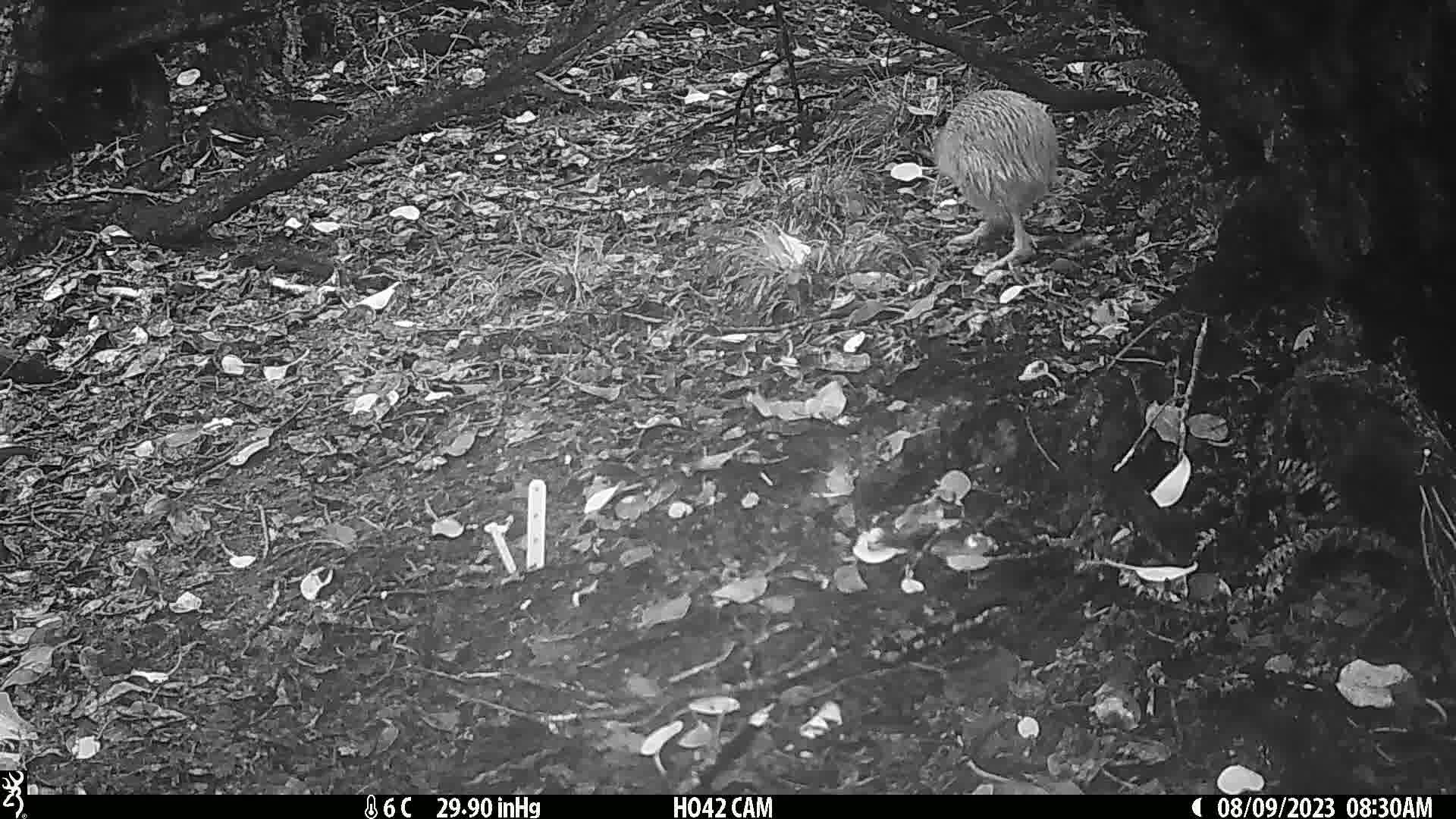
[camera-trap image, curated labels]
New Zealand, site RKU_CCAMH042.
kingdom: Animalia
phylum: Chordata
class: Aves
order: Apterygiformes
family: Apterygidae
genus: Apteryx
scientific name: Apteryx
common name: kiwi